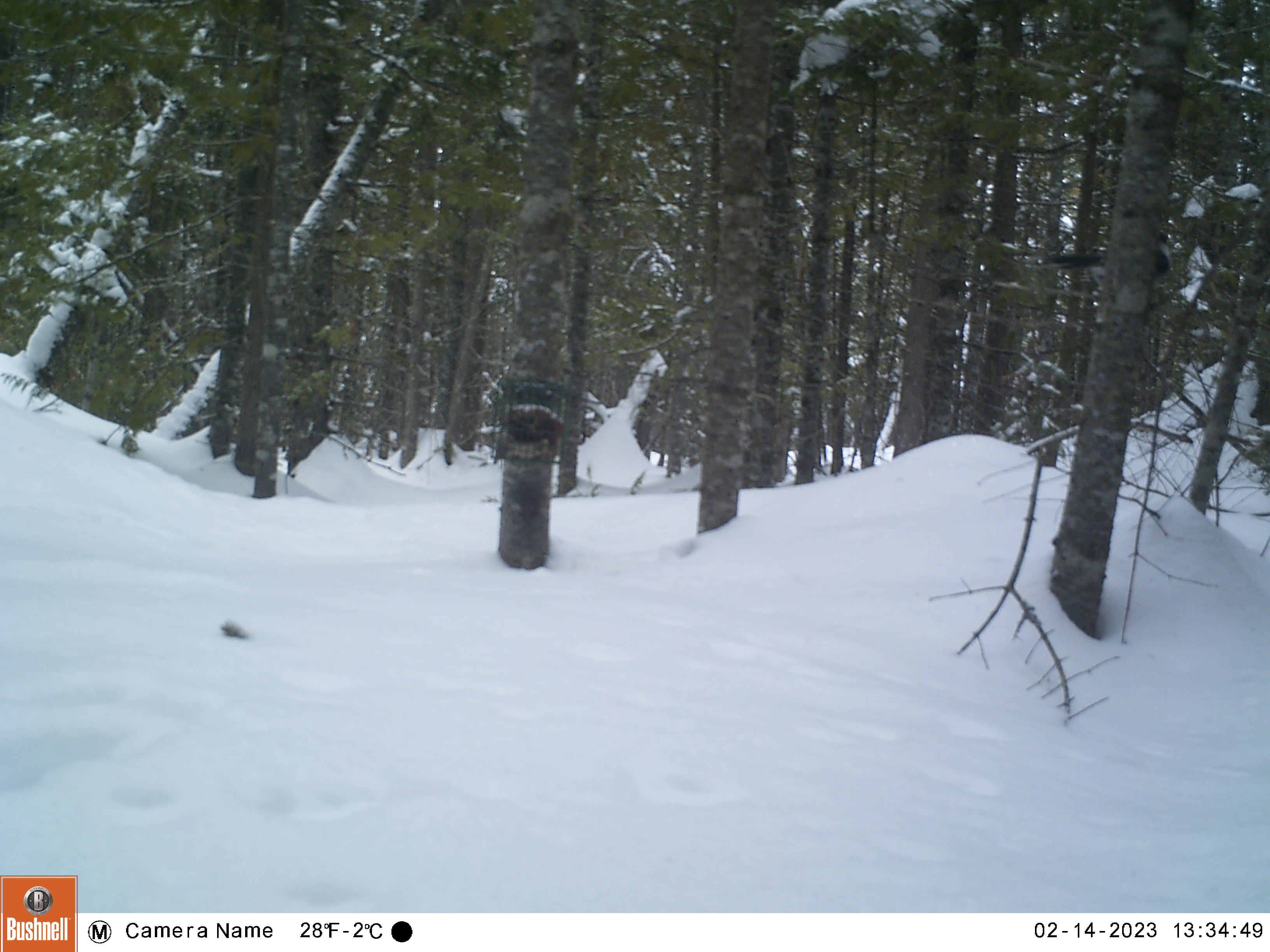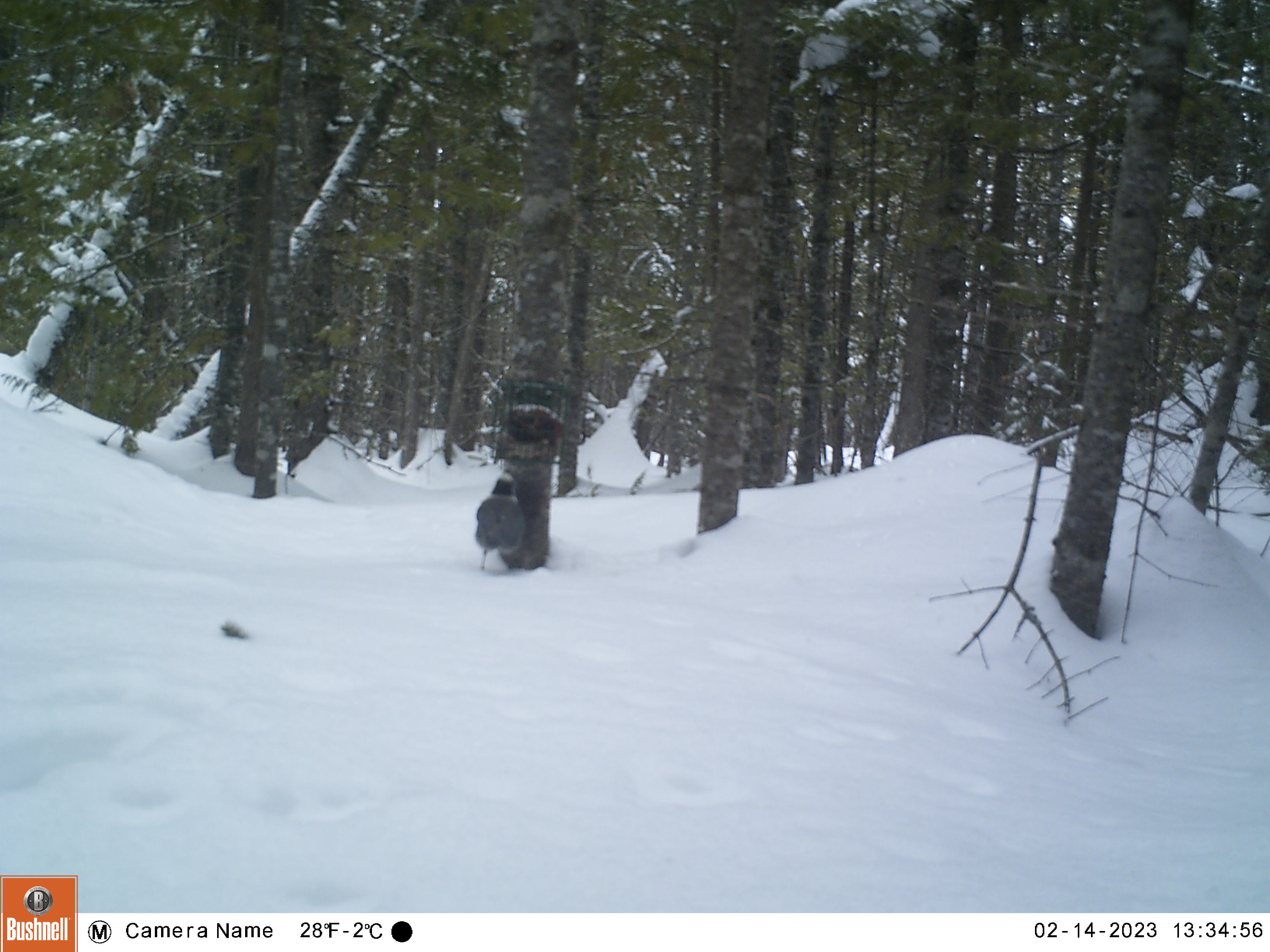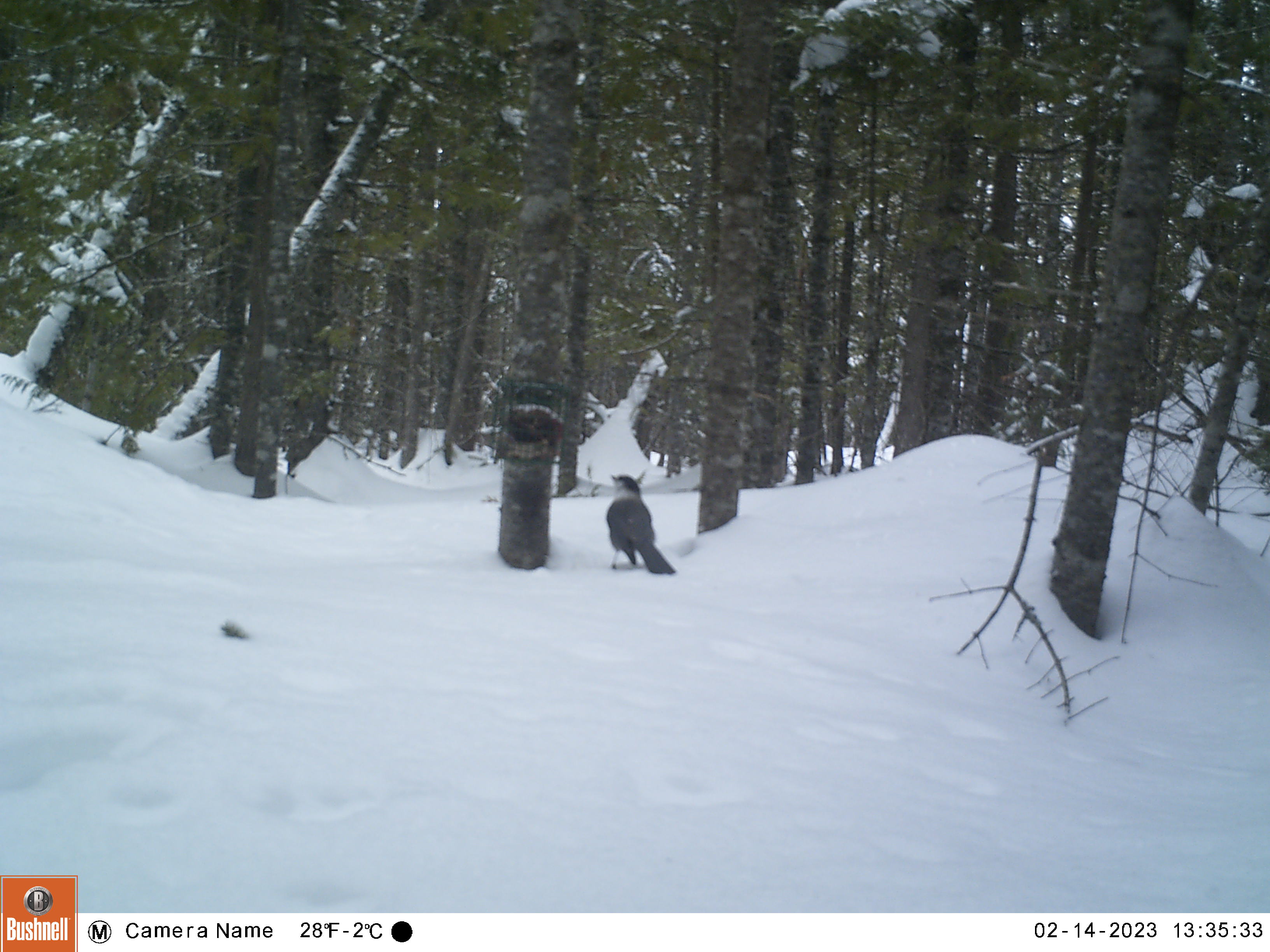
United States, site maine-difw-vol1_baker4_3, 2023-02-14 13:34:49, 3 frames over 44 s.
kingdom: Animalia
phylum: Chordata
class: Aves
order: Passeriformes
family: Corvidae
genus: Perisoreus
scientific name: Perisoreus canadensis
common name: canada jay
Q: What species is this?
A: Canada jay (Perisoreus canadensis).